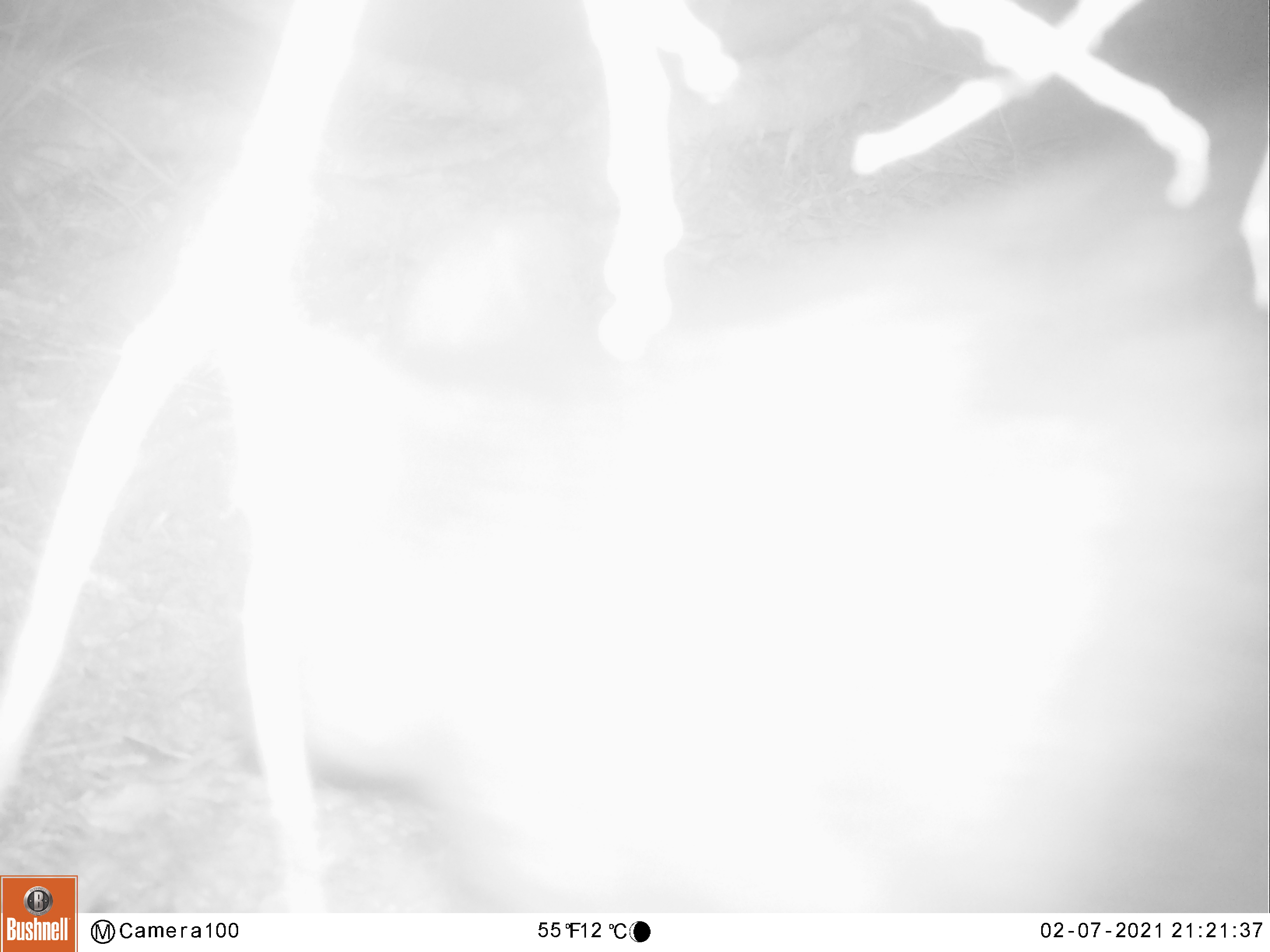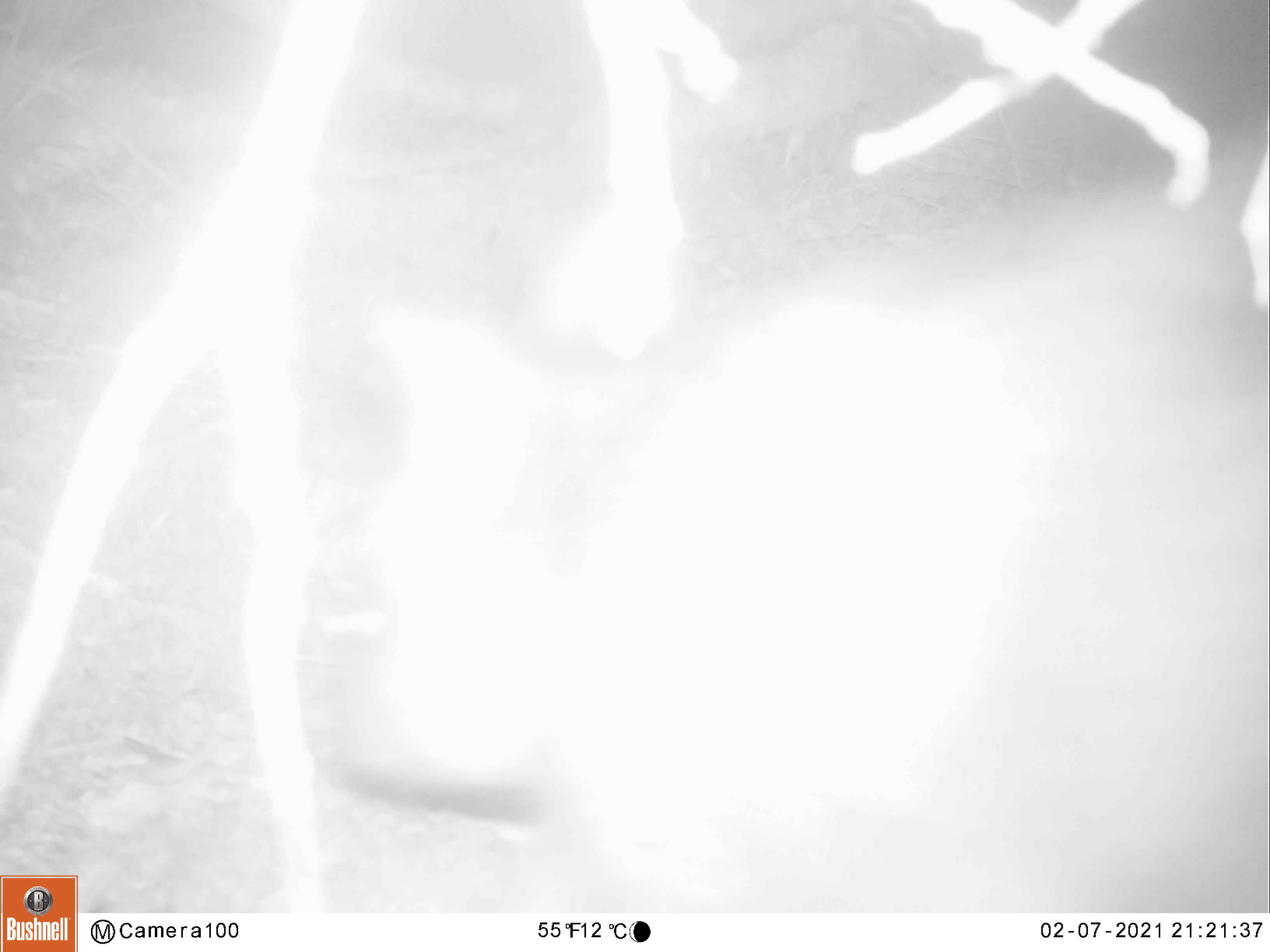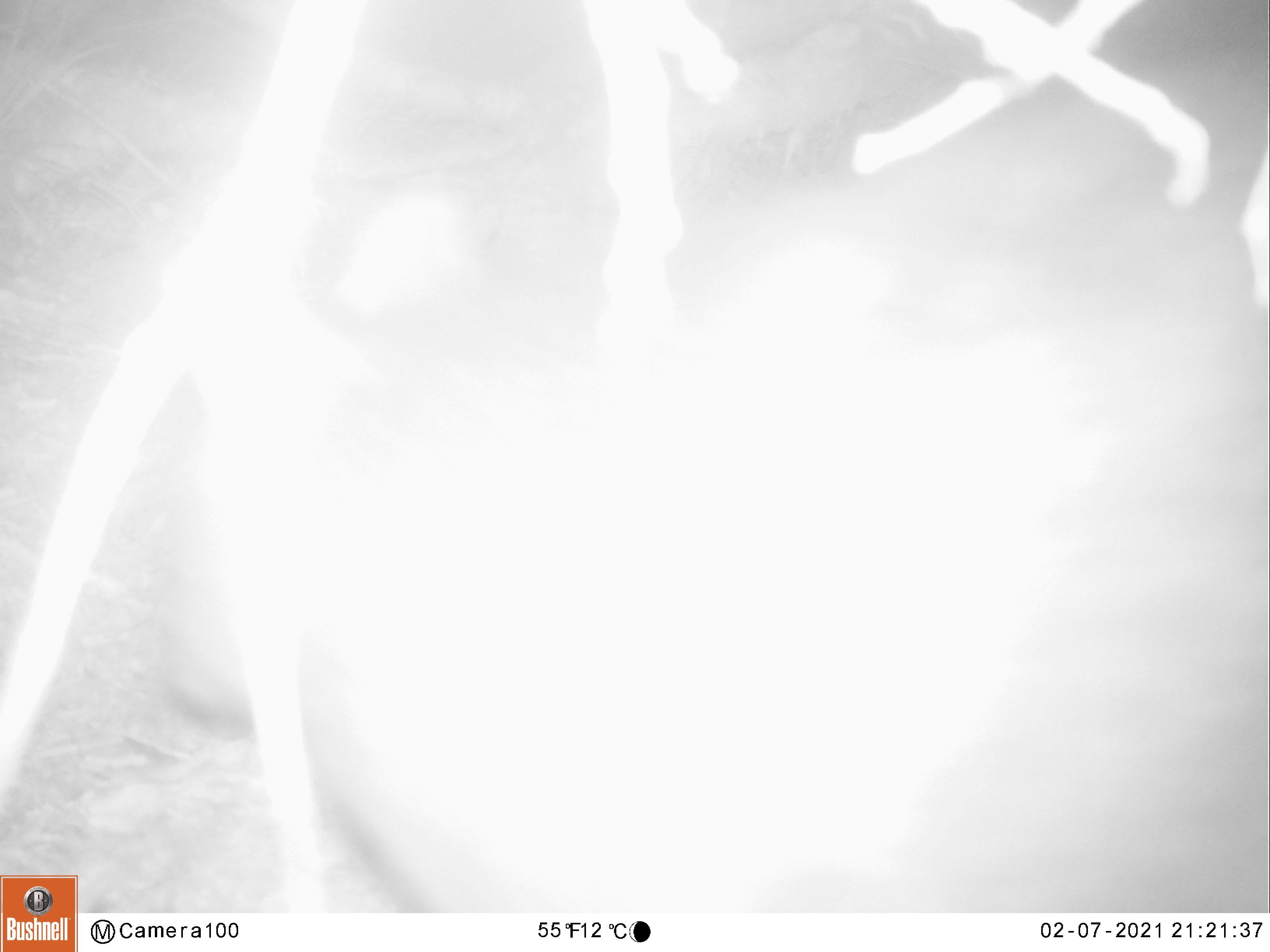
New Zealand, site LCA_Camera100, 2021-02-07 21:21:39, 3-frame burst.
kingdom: Animalia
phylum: Chordata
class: Mammalia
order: Diprotodontia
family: Phalangeridae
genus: Trichosurus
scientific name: Trichosurus vulpecula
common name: common brushtail possum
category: possum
Possum (common brushtail possum) (Trichosurus vulpecula).